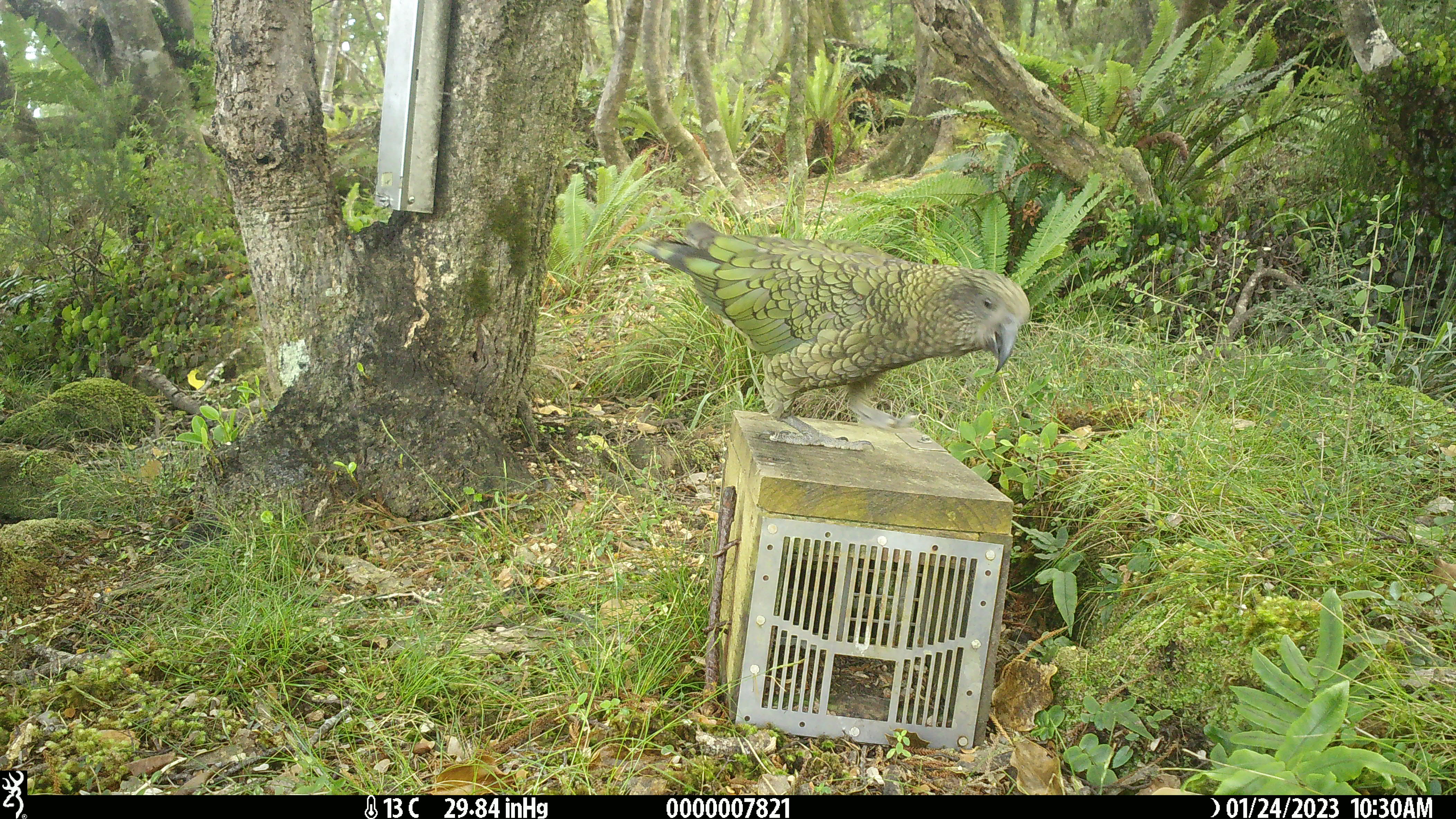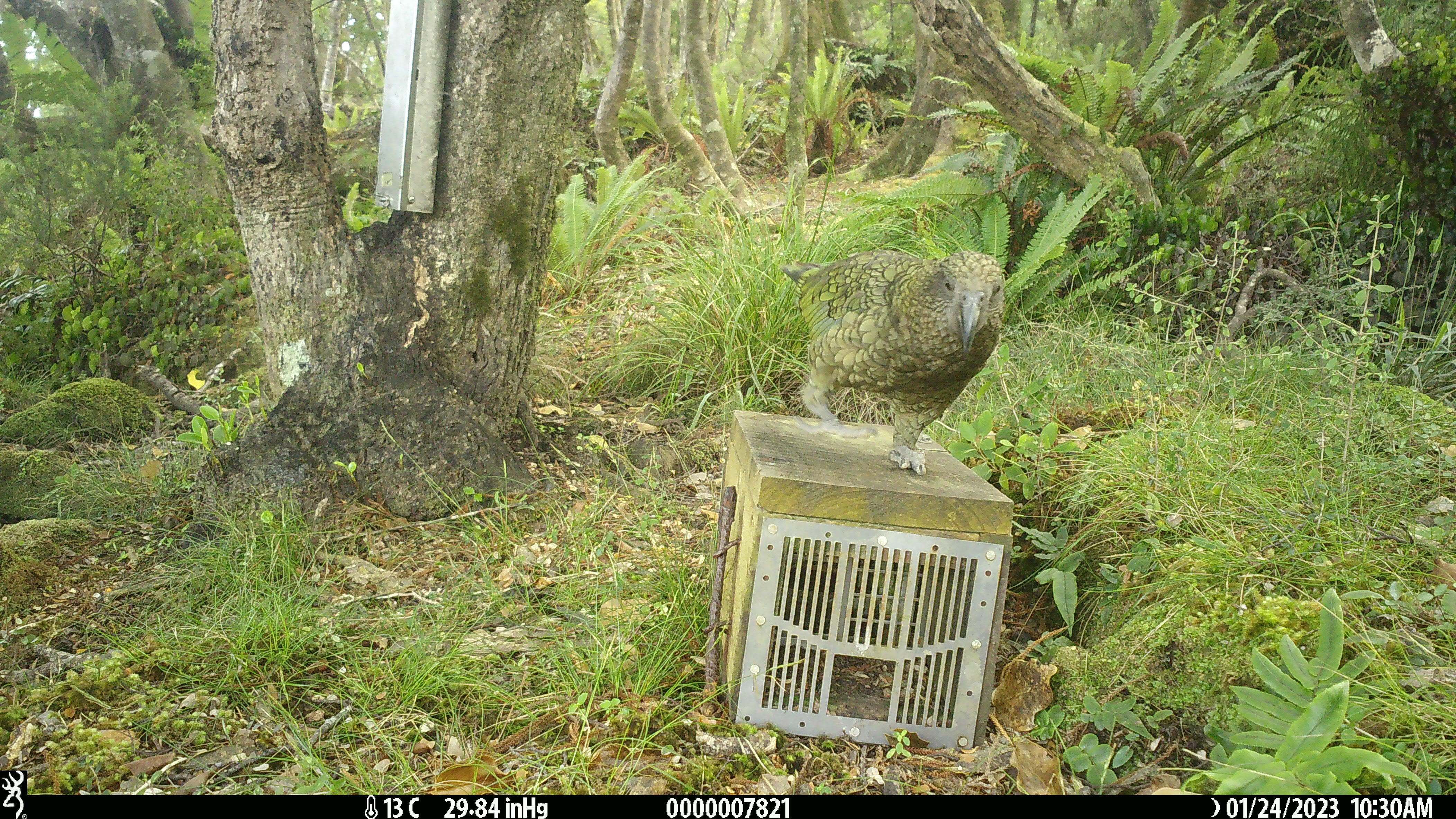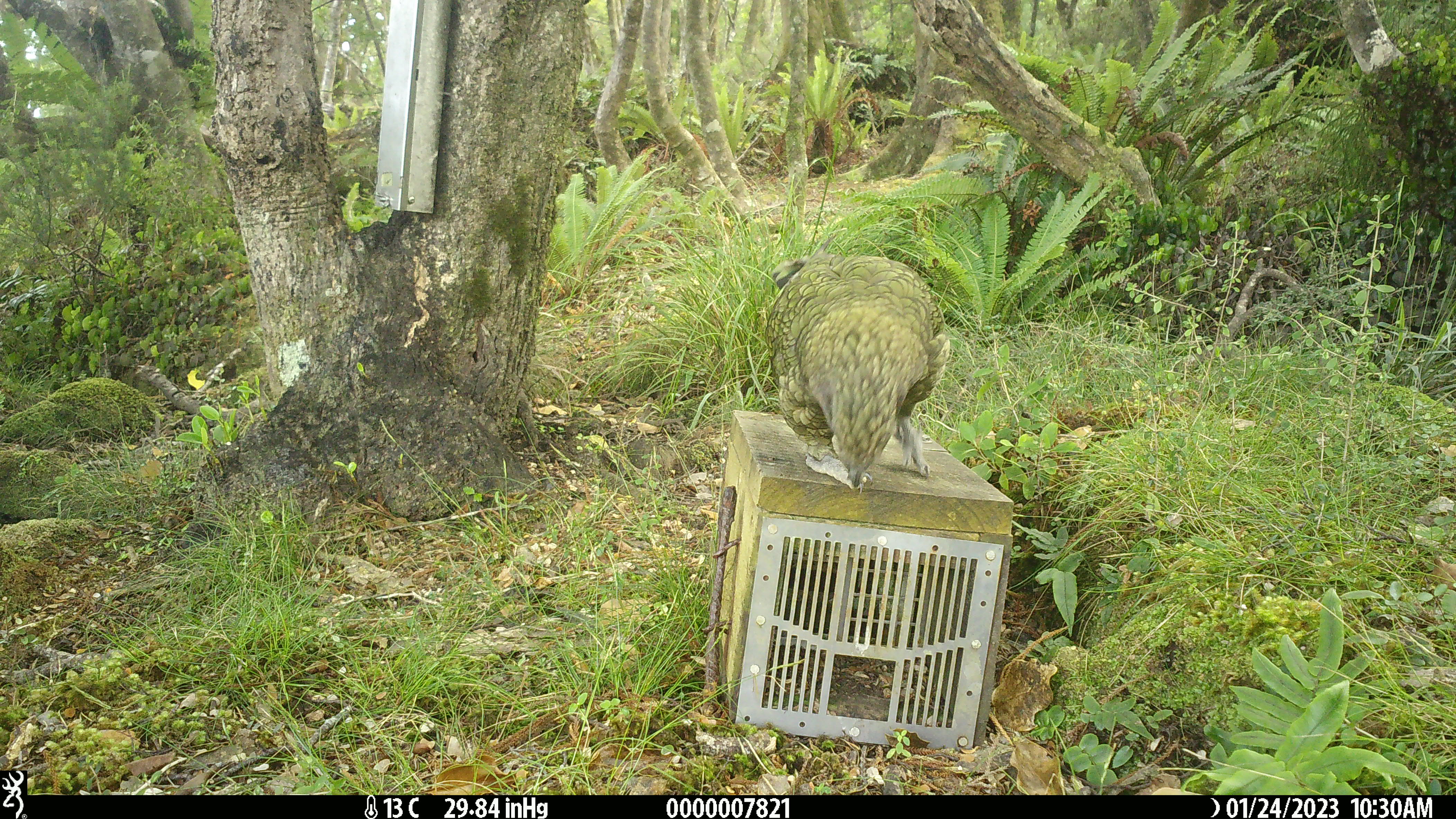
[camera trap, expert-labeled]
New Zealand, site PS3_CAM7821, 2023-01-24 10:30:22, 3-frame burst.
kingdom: Animalia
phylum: Chordata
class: Aves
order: Psittaciformes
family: Strigopidae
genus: Nestor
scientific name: Nestor notabilis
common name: kea